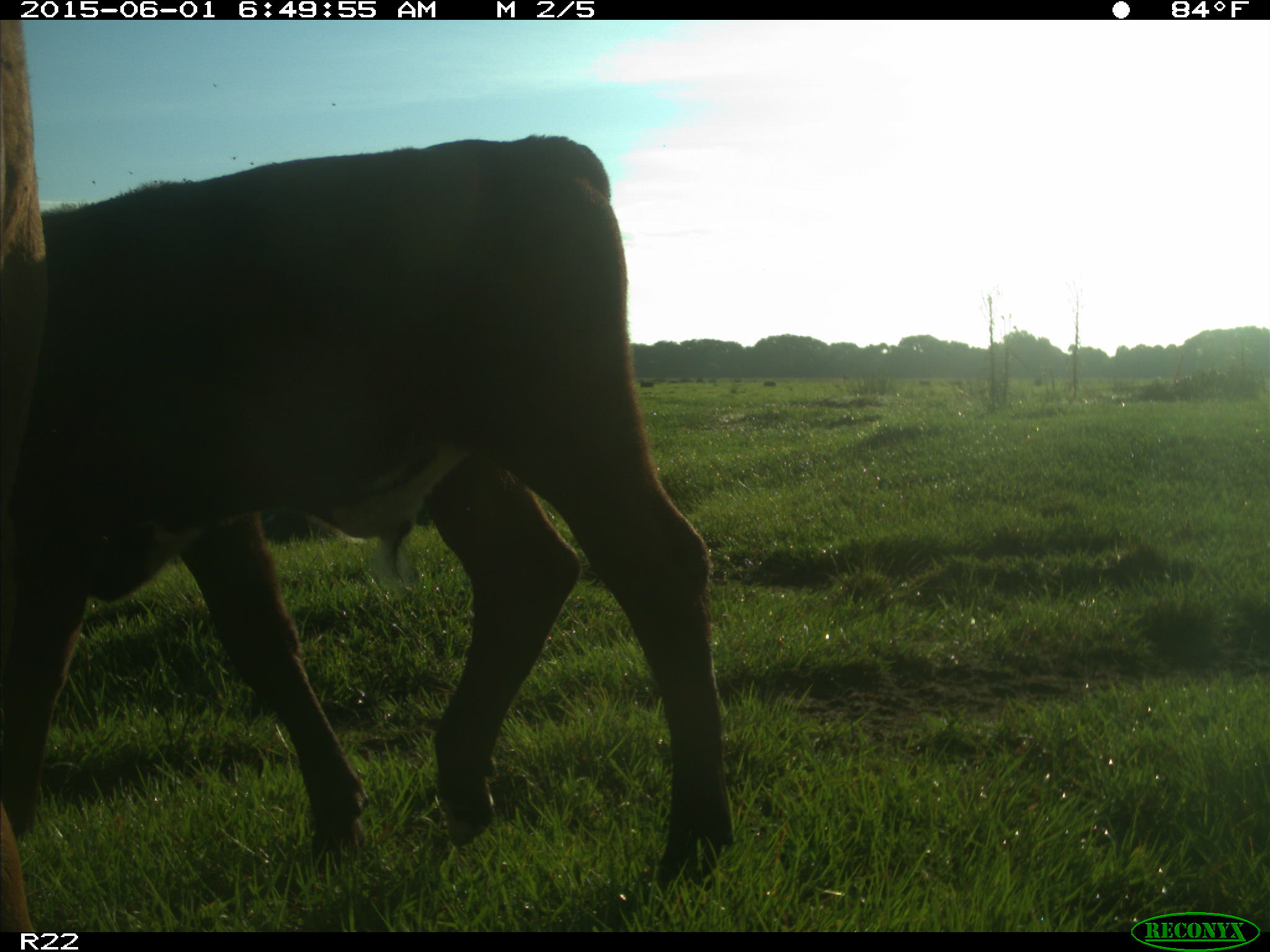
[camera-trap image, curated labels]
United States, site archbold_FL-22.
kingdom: Animalia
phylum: Chordata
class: Mammalia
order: Artiodactyla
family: Bovidae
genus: Bos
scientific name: Bos taurus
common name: domestic cow